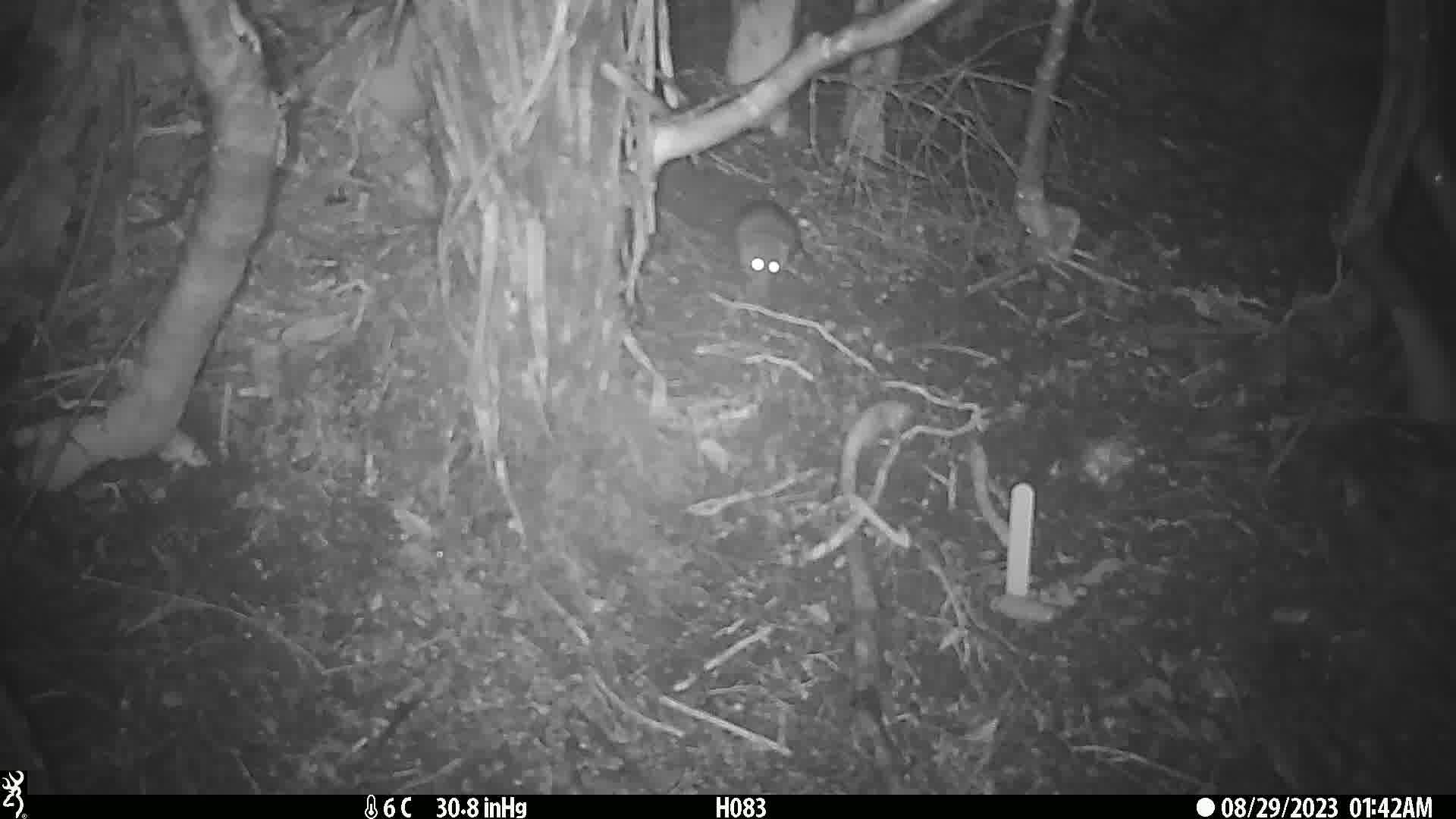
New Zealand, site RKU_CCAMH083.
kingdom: Animalia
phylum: Chordata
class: Mammalia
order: Rodentia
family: Muridae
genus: Rattus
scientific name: Rattus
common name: rat